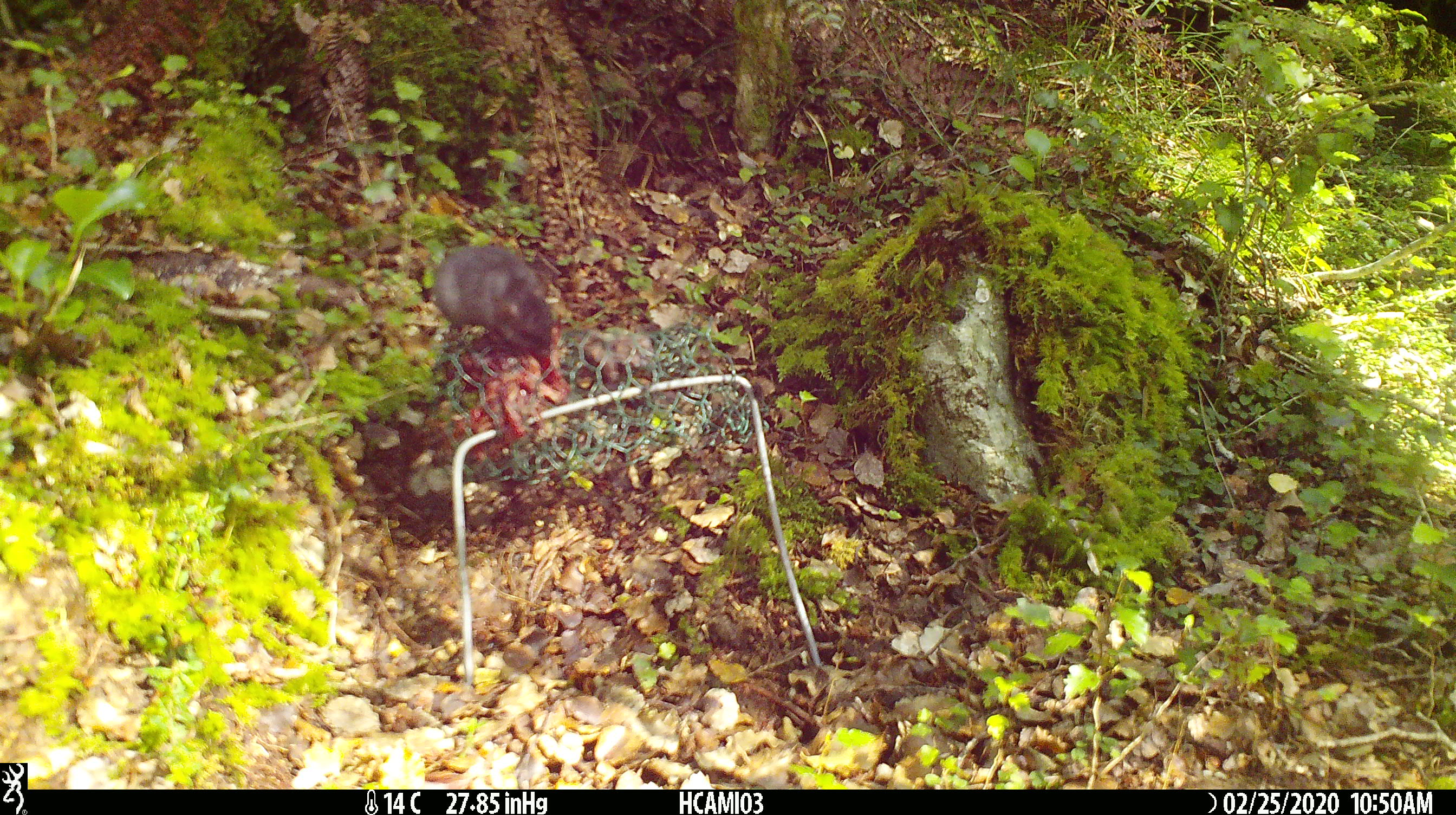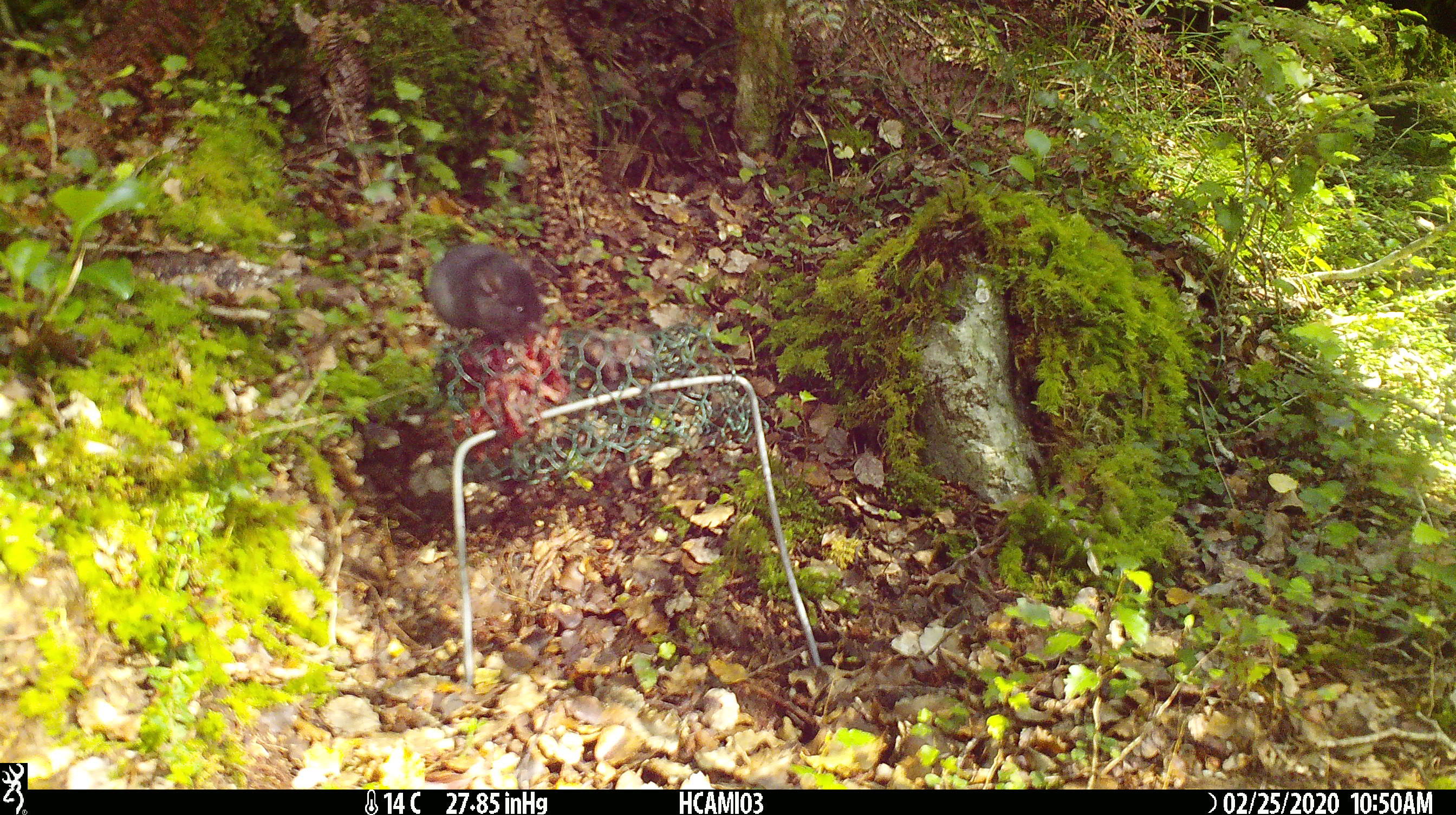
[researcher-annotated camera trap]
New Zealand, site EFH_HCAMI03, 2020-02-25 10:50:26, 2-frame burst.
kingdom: Animalia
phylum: Chordata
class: Mammalia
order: Rodentia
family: Muridae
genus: Mus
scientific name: Mus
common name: mouse